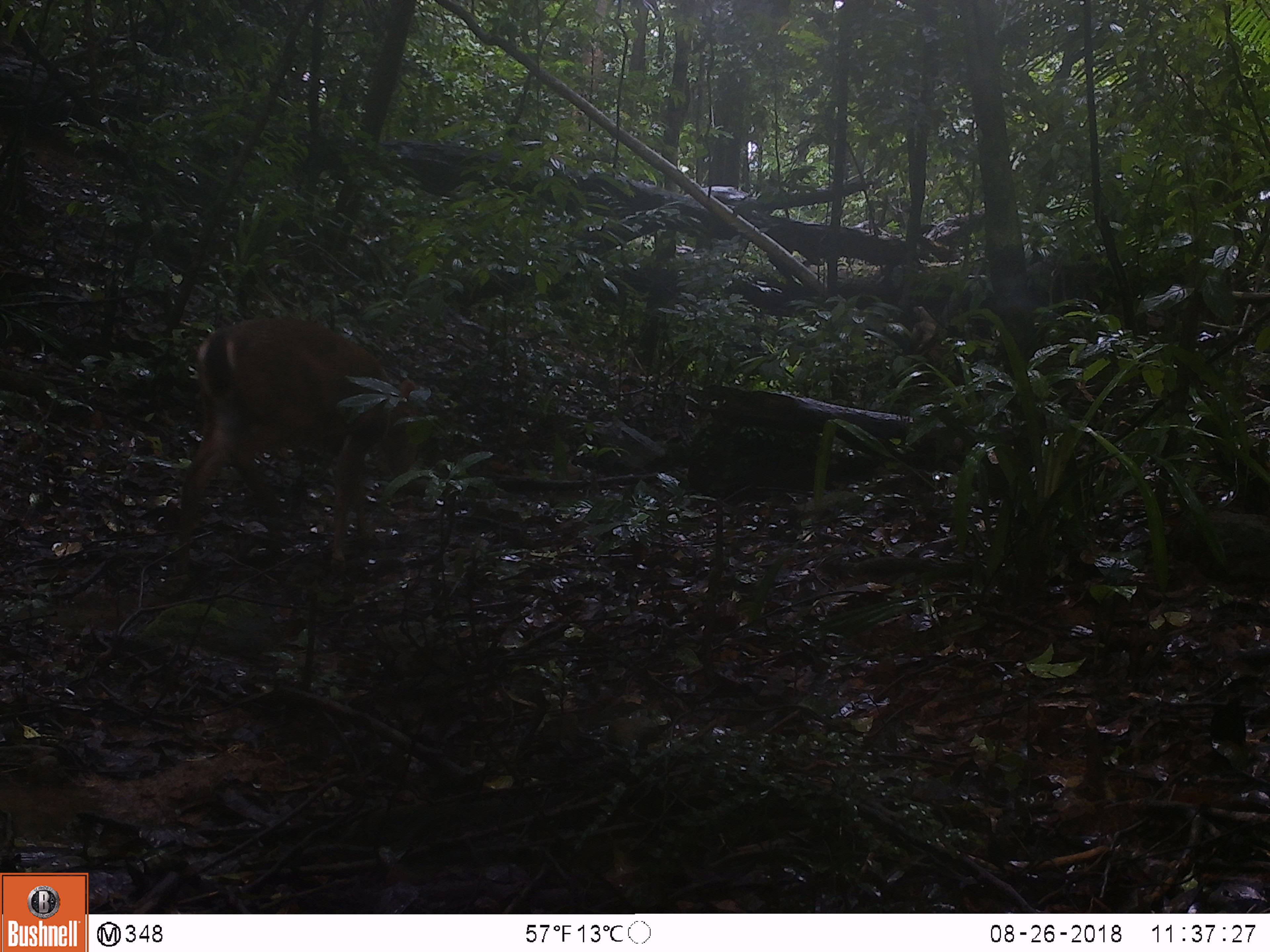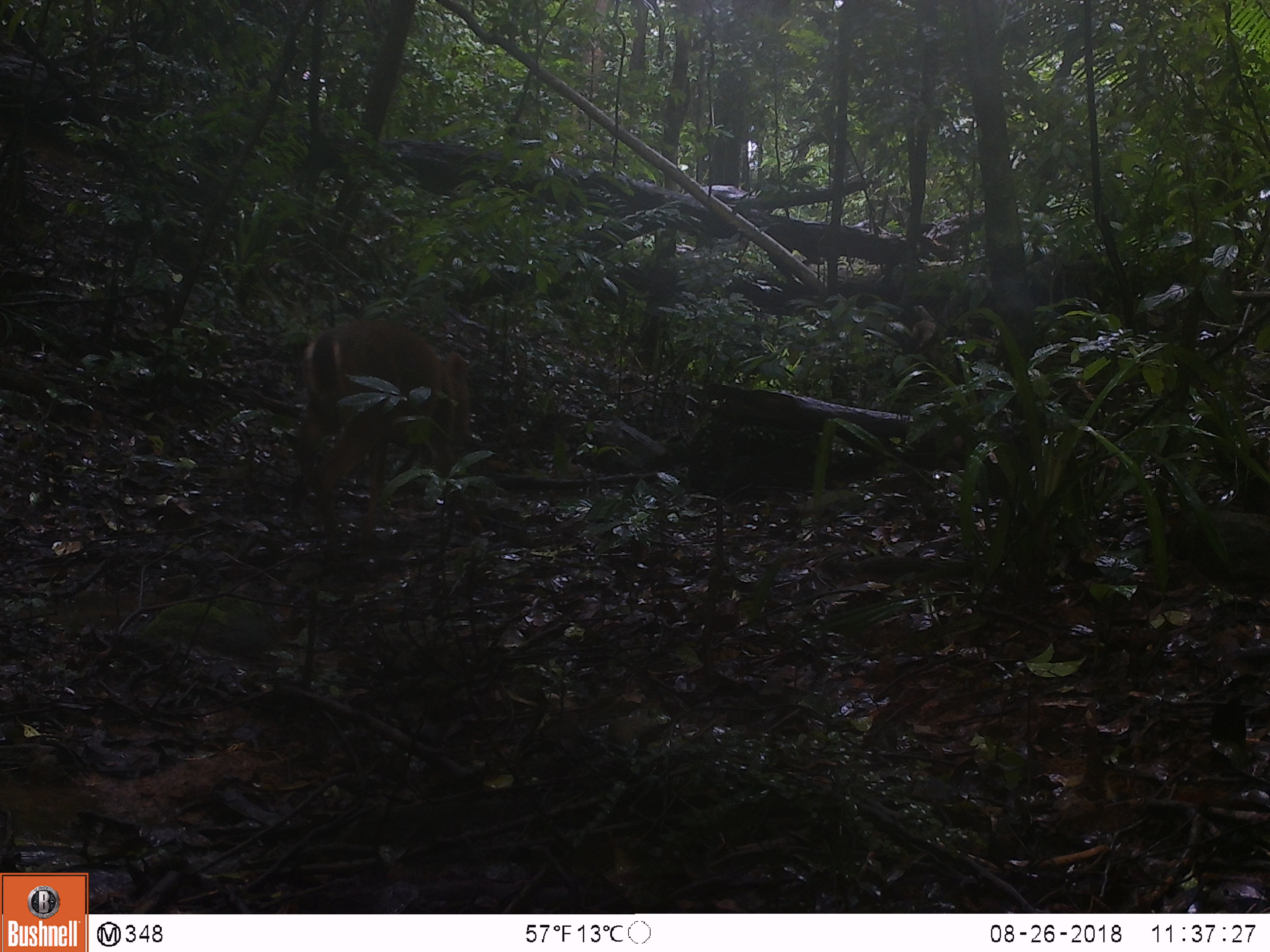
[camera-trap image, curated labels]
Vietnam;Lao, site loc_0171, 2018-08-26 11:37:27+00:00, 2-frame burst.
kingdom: Animalia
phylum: Chordata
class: Mammalia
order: Artiodactyla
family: Cervidae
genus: Muntiacus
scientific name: Muntiacus vuquangensis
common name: large-antlered muntjac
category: large antlered muntjac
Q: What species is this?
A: Large antlered muntjac (large-antlered muntjac) (Muntiacus vuquangensis).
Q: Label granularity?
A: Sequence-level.